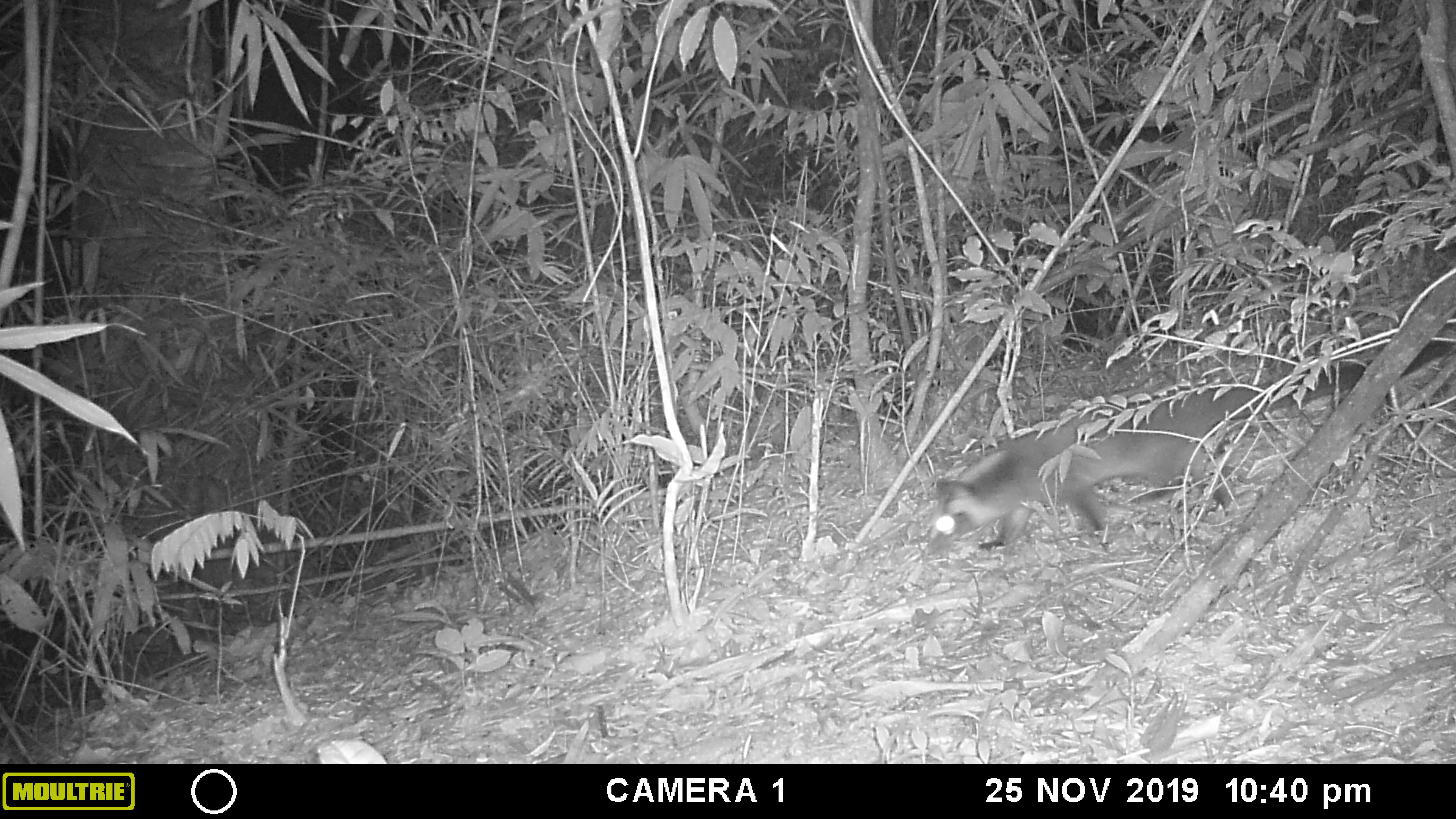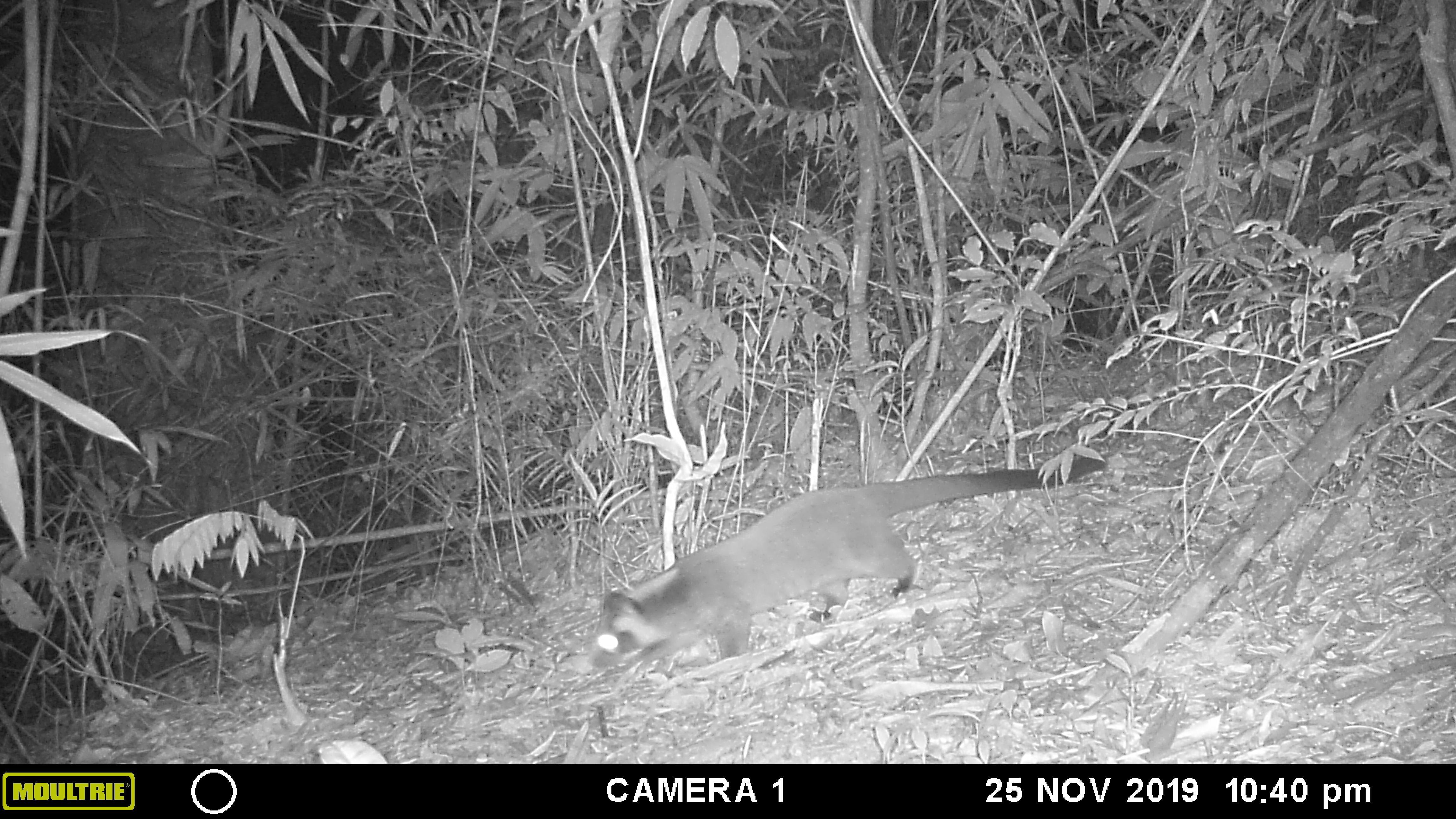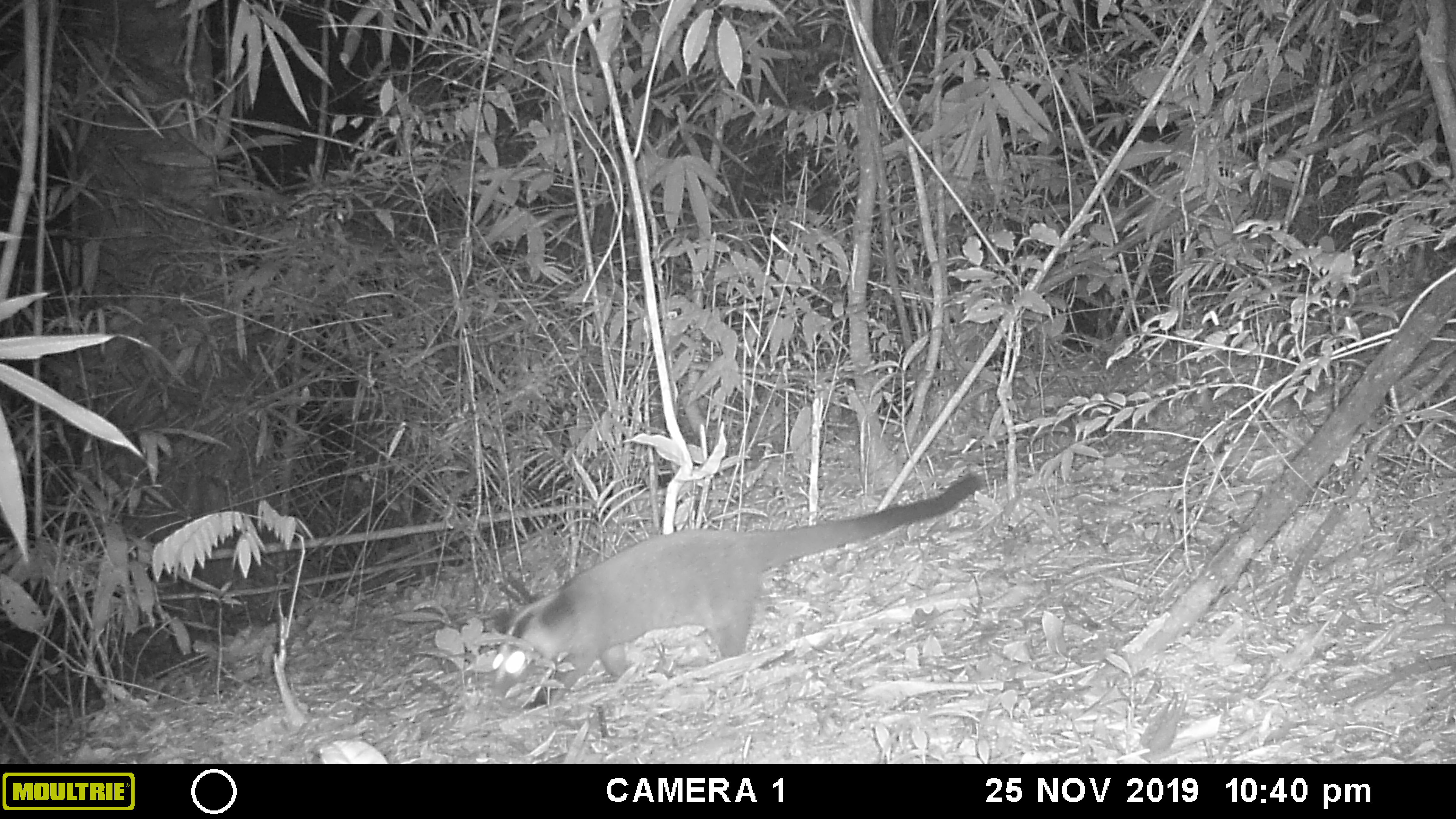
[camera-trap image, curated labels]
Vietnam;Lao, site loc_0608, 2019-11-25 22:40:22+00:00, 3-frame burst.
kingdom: Animalia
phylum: Chordata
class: Mammalia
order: Carnivora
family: Viverridae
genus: Paguma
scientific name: Paguma larvata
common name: masked palm civet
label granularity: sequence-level